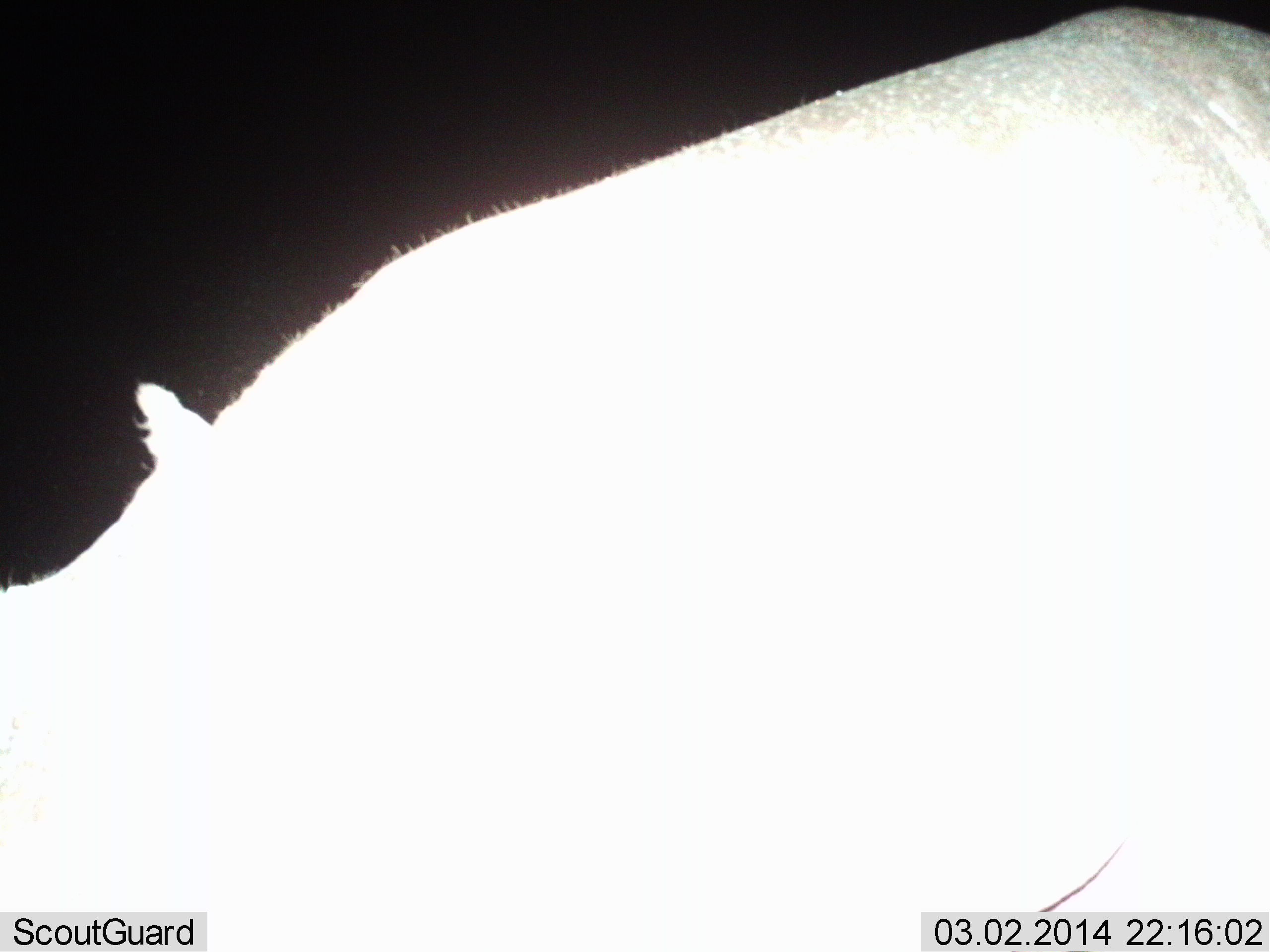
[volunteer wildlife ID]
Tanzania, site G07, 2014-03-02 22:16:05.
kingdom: Animalia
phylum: Chordata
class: Mammalia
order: Artiodactyla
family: Hippopotamidae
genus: Hippopotamus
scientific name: Hippopotamus amphibius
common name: hippopotamus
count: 1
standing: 80%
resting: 0%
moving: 20%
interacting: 0%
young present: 0%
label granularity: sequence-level